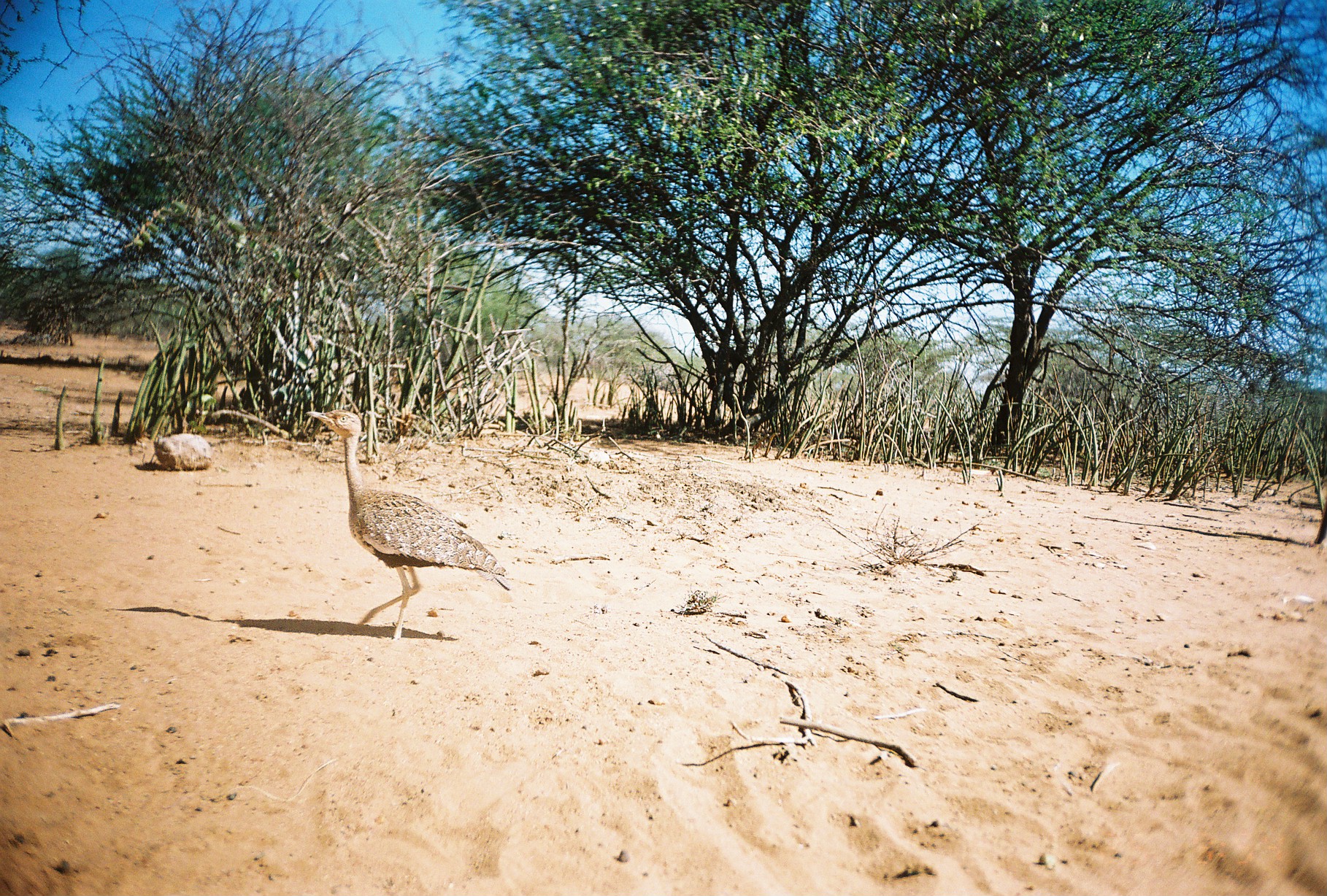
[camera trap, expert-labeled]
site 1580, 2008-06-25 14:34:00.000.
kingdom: Animalia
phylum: Chordata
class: Aves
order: Otidiformes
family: Otididae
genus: Eupodotis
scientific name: Eupodotis gindiana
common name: buff-crested bustard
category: lophotis gindiana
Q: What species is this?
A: Lophotis gindiana (buff-crested bustard) (Eupodotis gindiana).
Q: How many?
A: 1.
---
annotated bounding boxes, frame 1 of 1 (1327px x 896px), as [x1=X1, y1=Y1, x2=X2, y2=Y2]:
lophotis gindiana: [x1=306, y1=409, x2=506, y2=638]